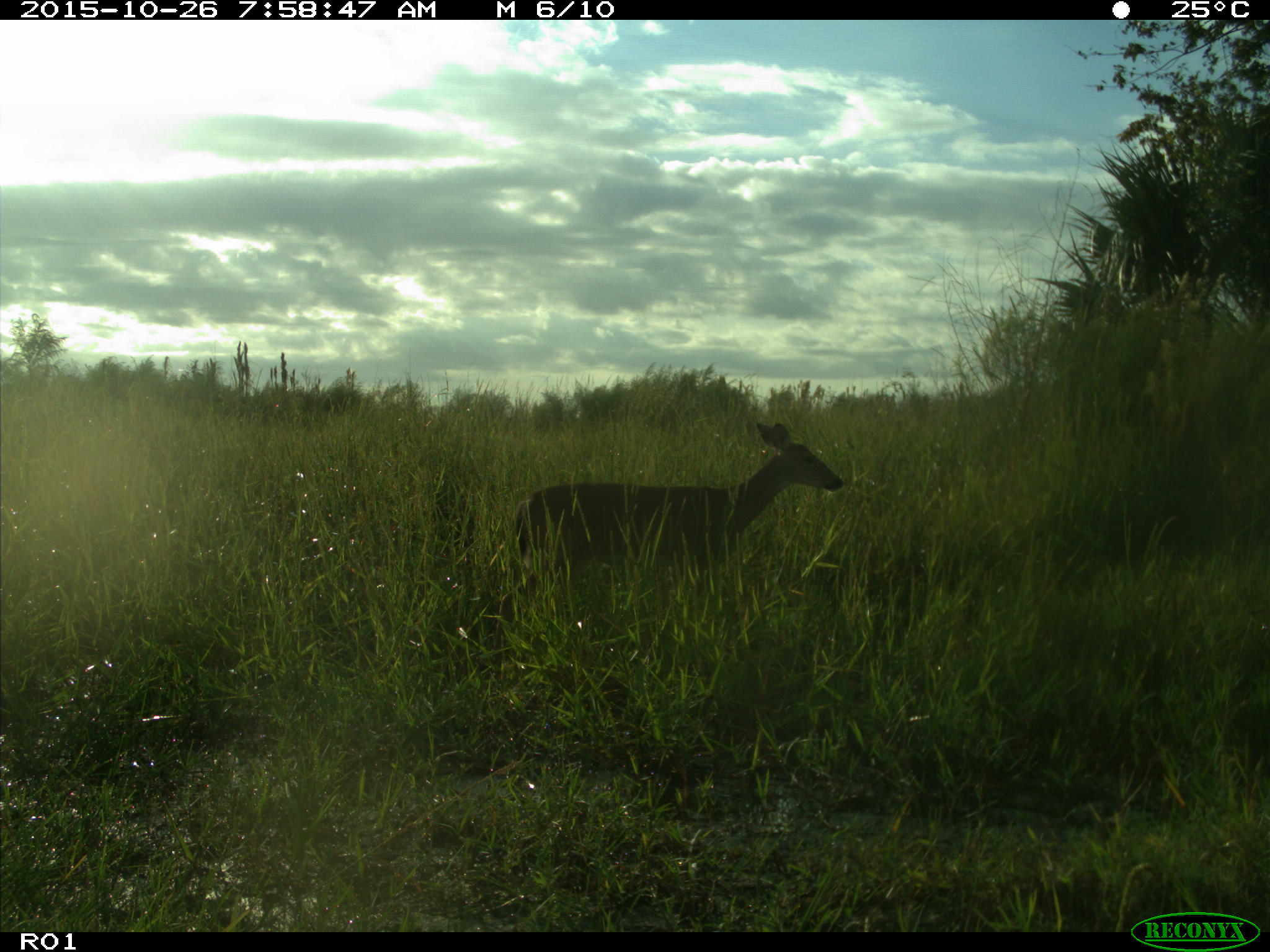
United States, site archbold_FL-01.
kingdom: Animalia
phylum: Chordata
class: Mammalia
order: Artiodactyla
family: Cervidae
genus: Odocoileus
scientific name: Odocoileus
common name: deer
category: unidentified deer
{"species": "unidentified deer (deer) (Odocoileus)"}